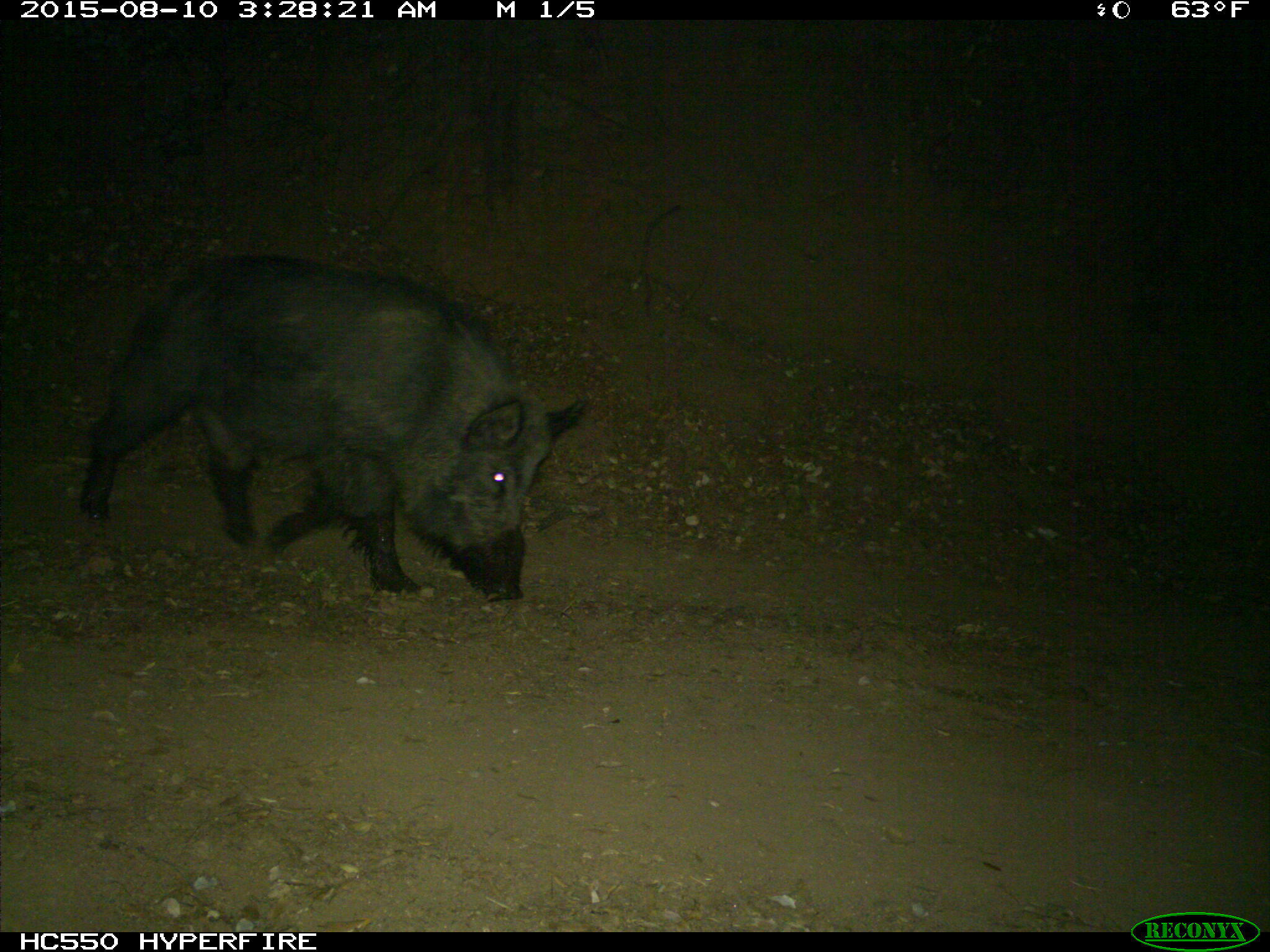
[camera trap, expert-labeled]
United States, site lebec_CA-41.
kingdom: Animalia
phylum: Chordata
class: Mammalia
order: Artiodactyla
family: Suidae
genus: Sus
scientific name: Sus scrofa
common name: wild boar